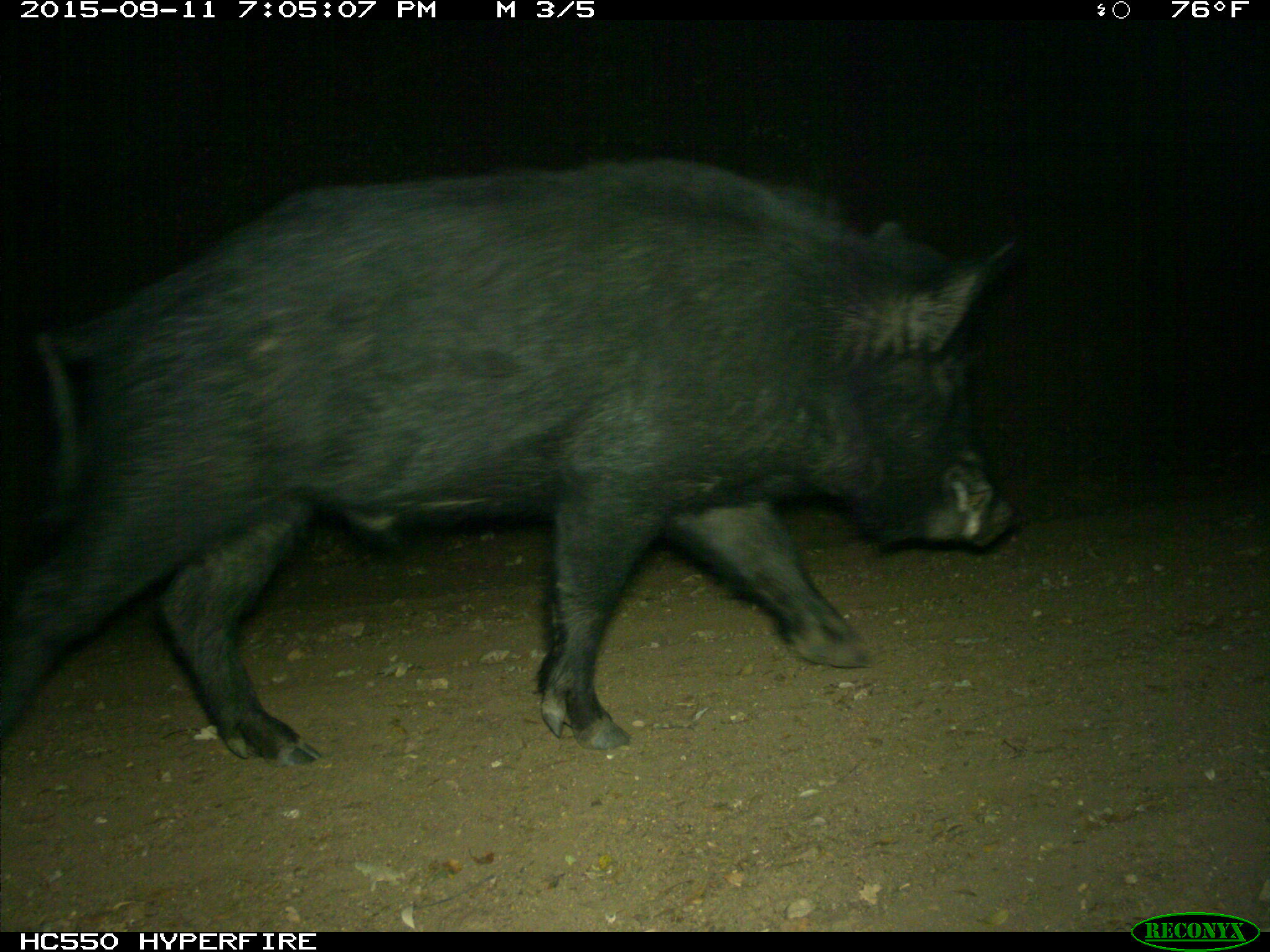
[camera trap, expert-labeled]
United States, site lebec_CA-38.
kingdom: Animalia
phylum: Chordata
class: Mammalia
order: Artiodactyla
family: Suidae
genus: Sus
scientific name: Sus scrofa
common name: wild boar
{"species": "Sus scrofa (wild boar)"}